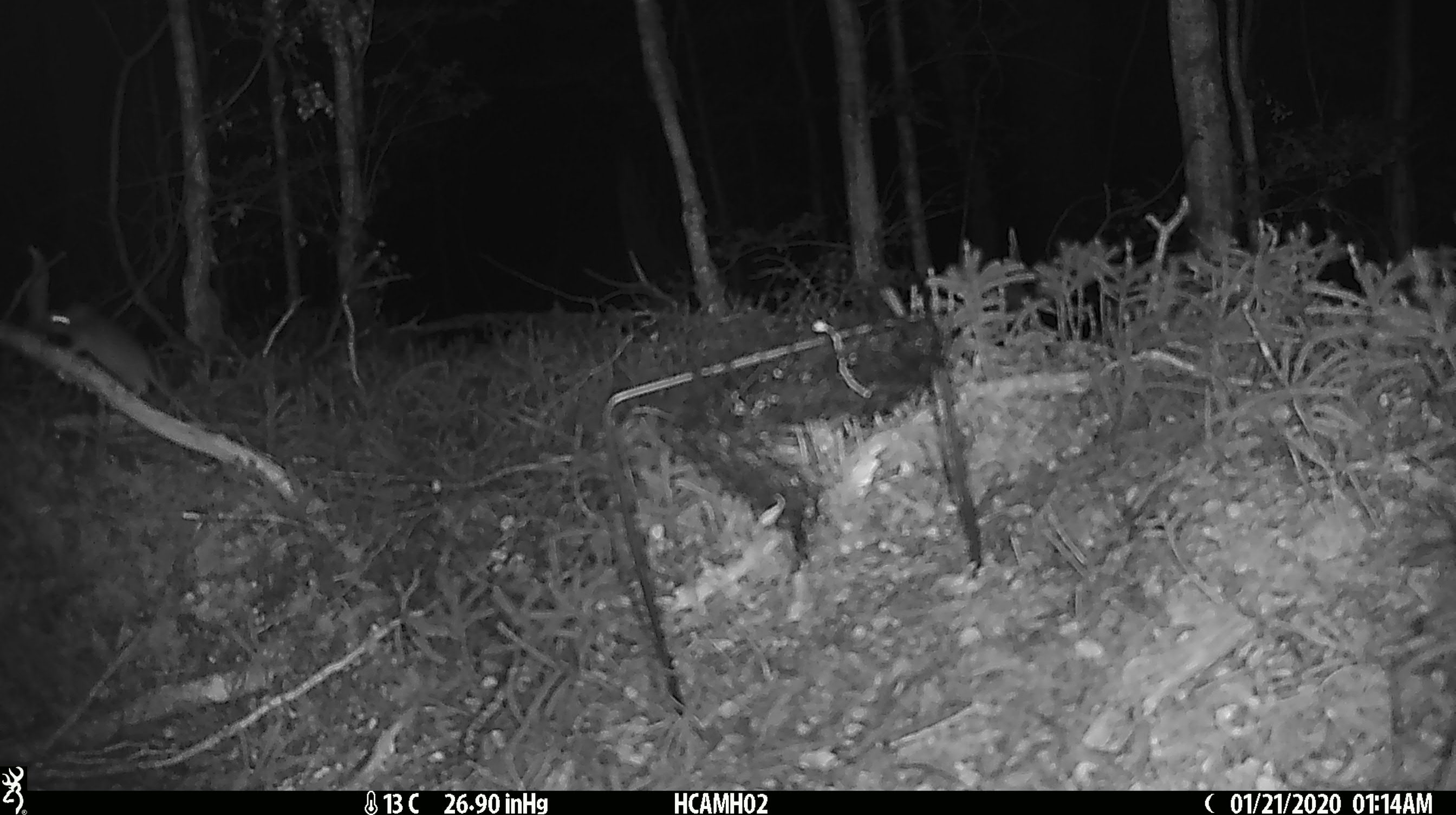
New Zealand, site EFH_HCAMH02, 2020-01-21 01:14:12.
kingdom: Animalia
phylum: Chordata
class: Mammalia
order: Rodentia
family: Muridae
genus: Mus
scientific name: Mus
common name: mouse